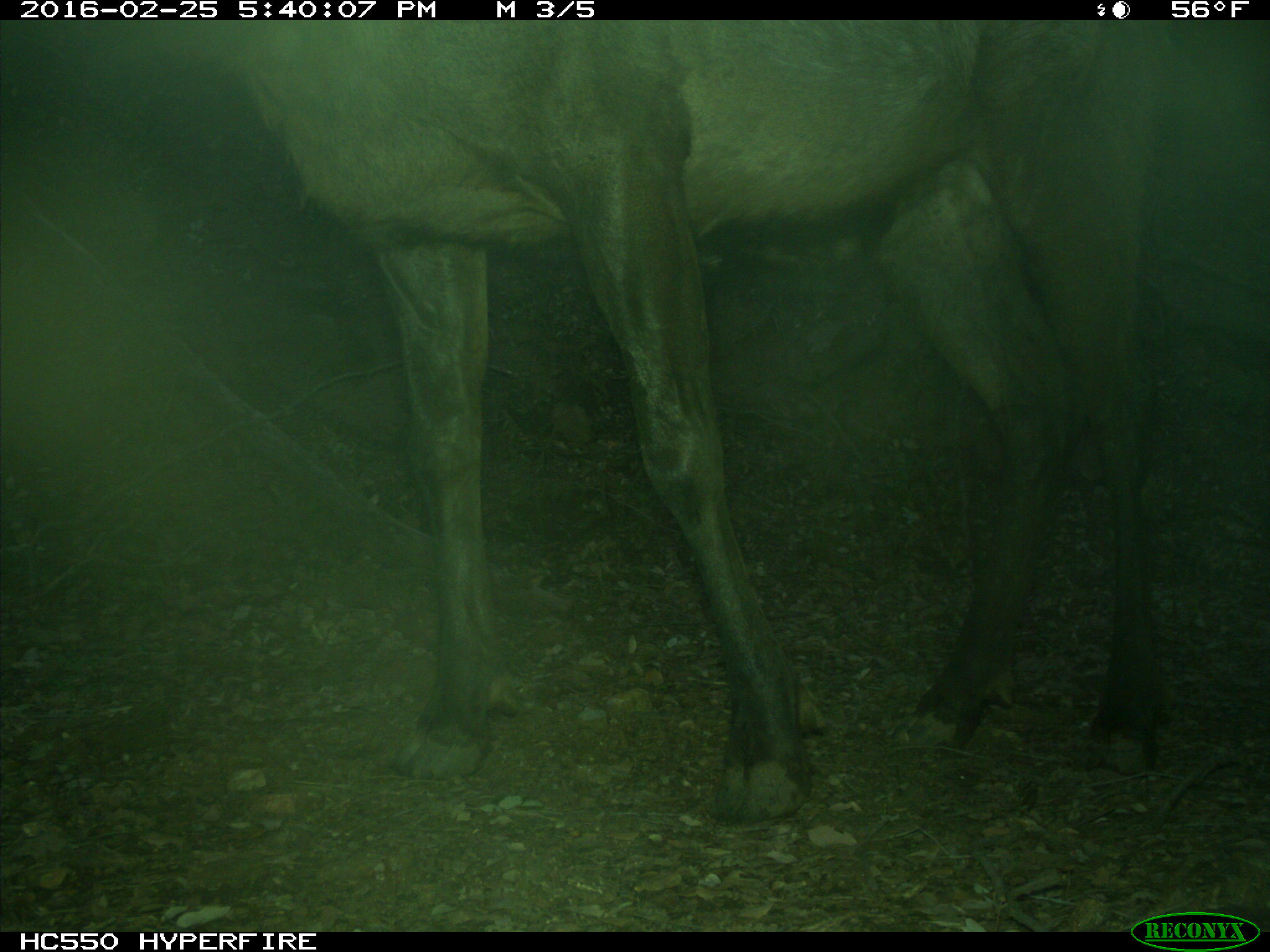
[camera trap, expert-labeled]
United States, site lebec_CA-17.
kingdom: Animalia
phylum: Chordata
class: Mammalia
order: Artiodactyla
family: Cervidae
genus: Cervus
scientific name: Cervus canadensis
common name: elk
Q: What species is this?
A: Cervus canadensis (elk).